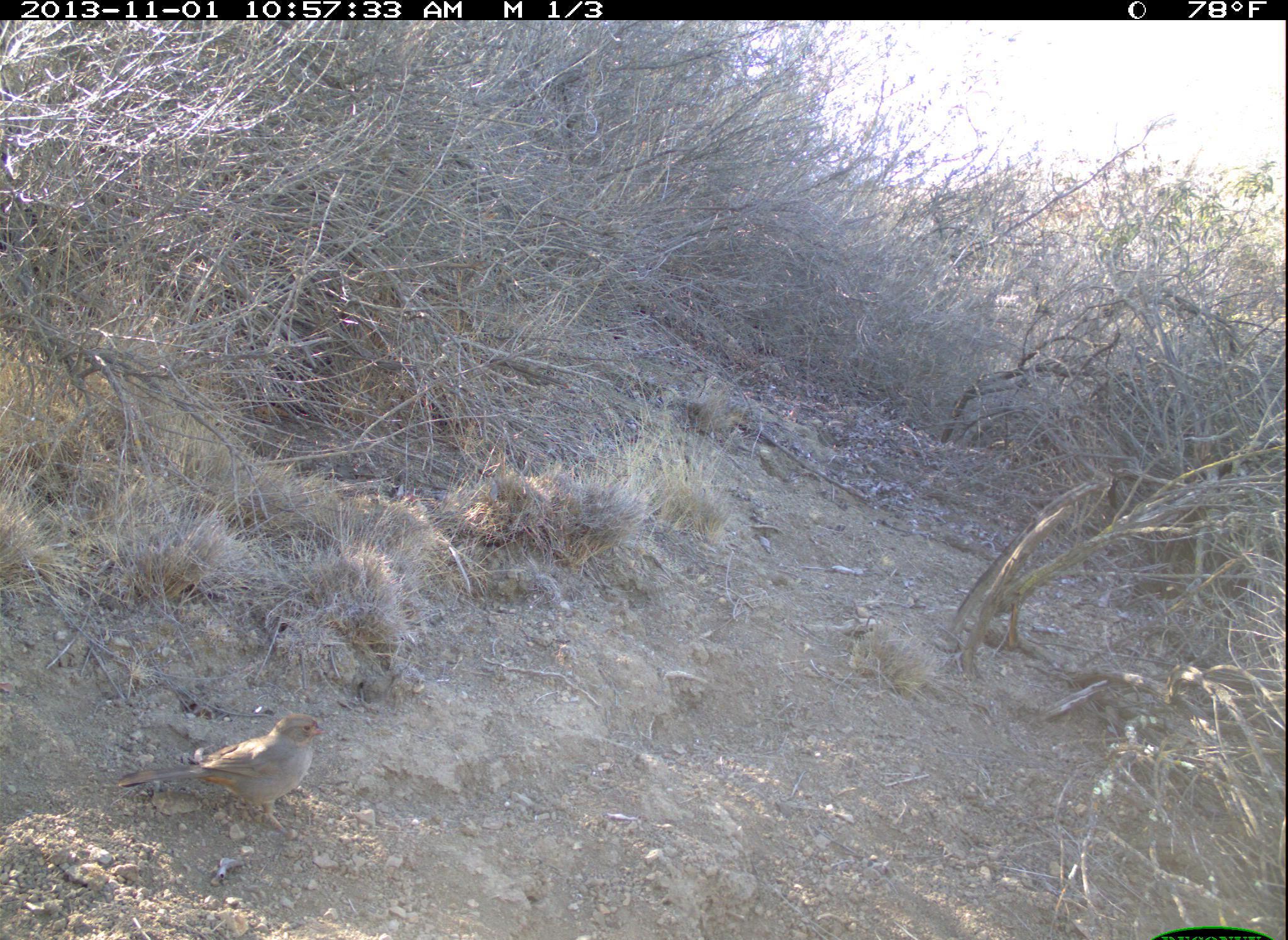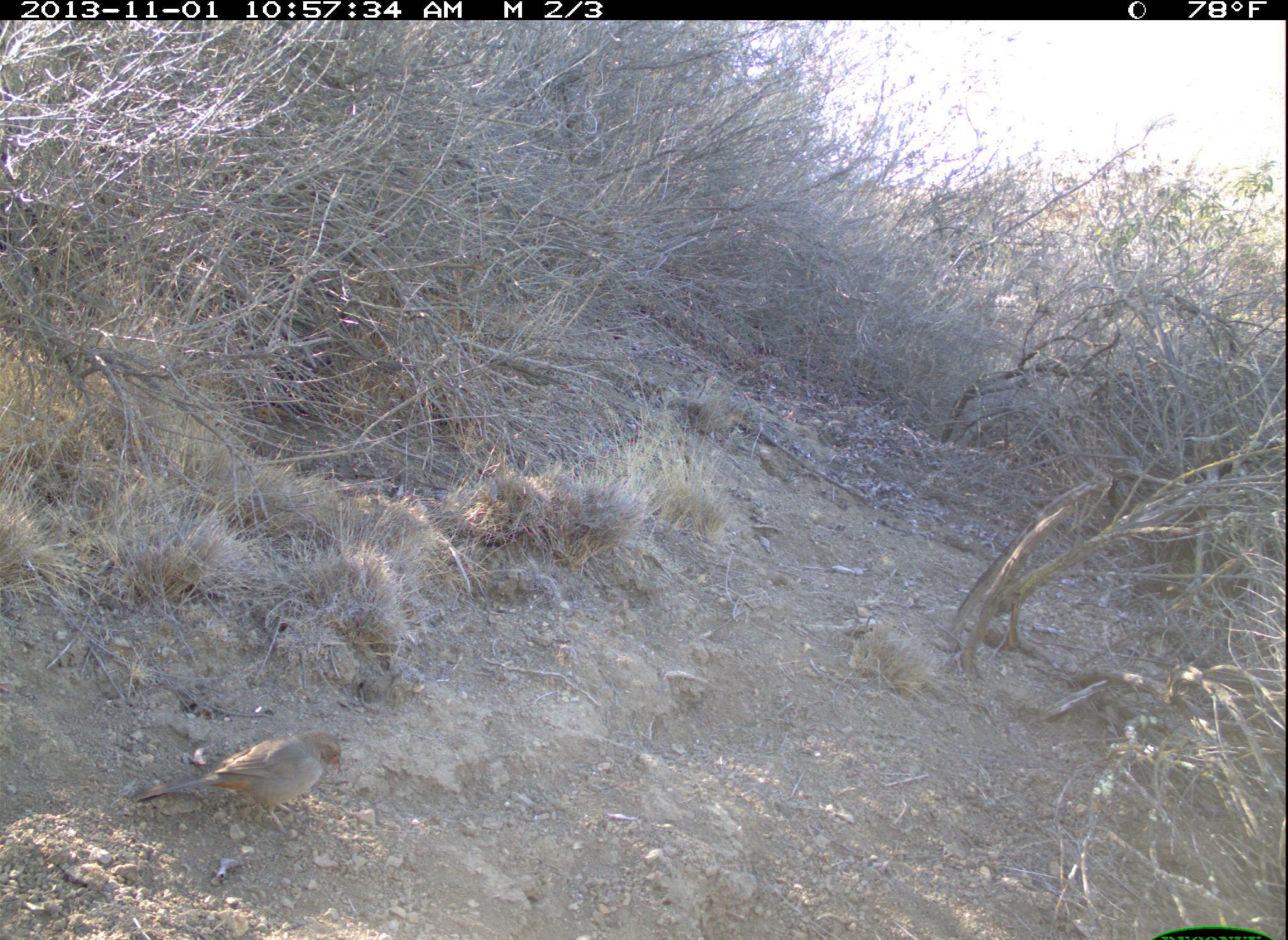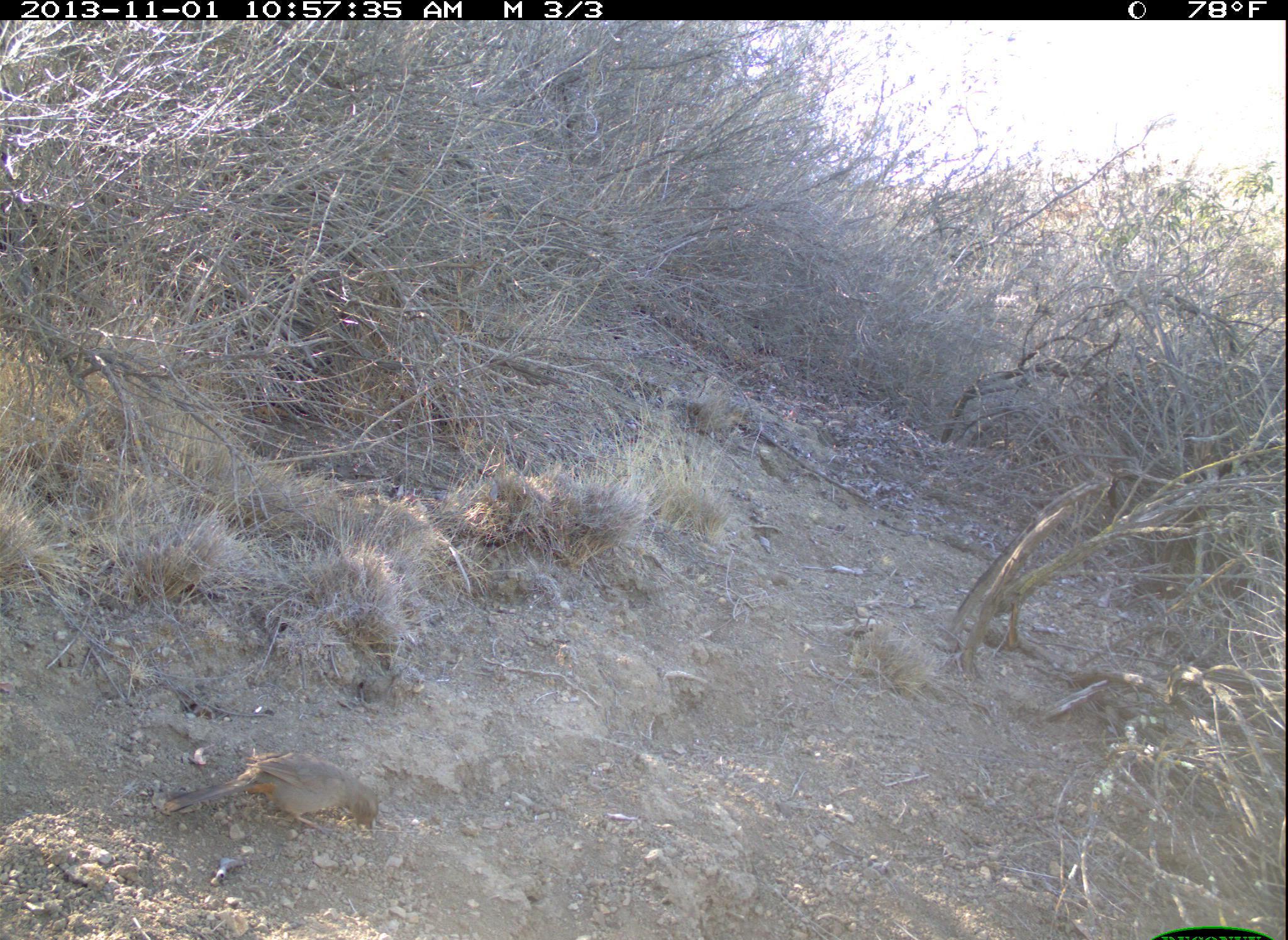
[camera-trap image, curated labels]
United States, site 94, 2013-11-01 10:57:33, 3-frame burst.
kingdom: Animalia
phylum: Chordata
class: Aves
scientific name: Aves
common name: bird